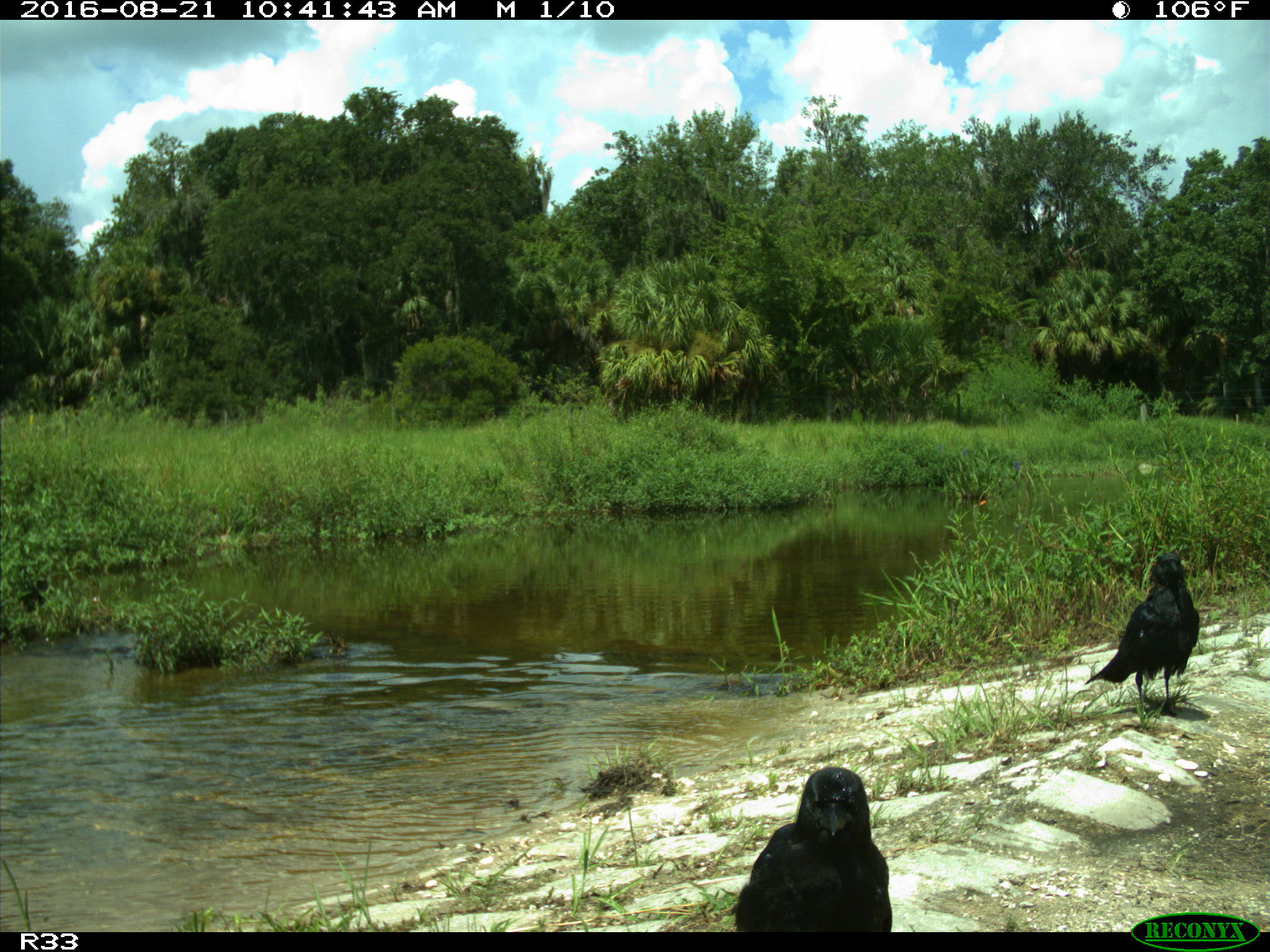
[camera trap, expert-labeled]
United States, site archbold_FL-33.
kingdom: Animalia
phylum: Chordata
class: Aves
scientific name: Aves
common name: birds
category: unidentified bird